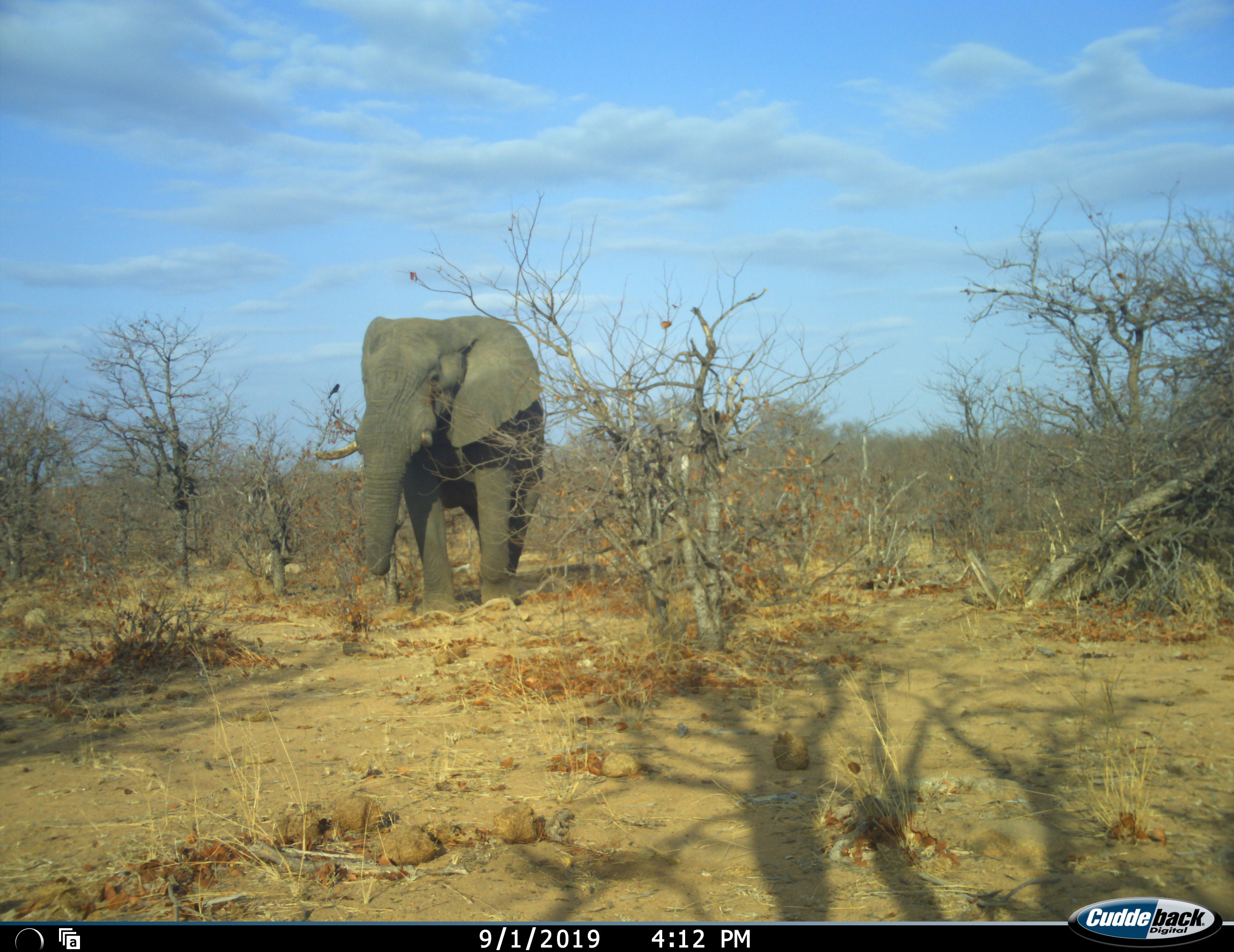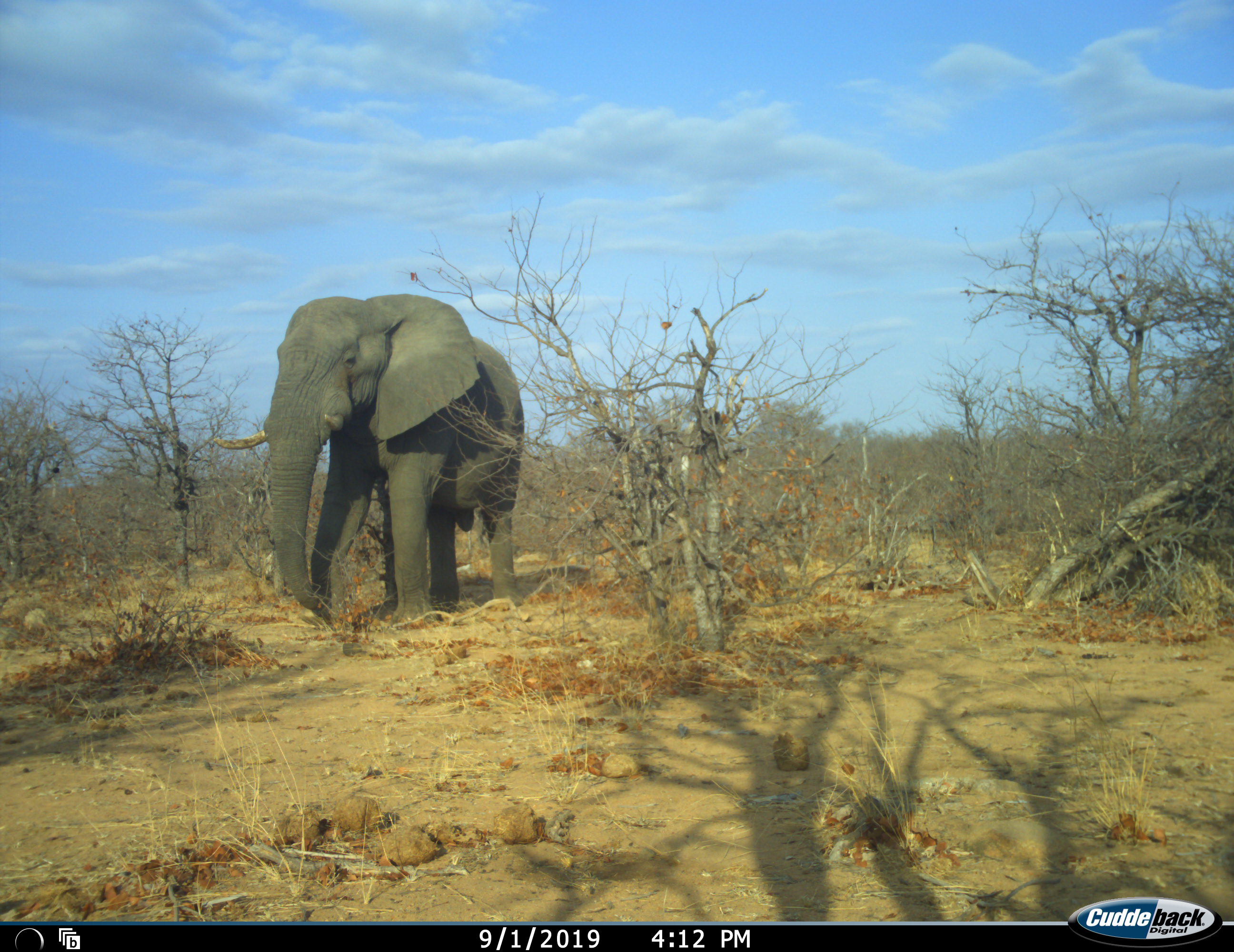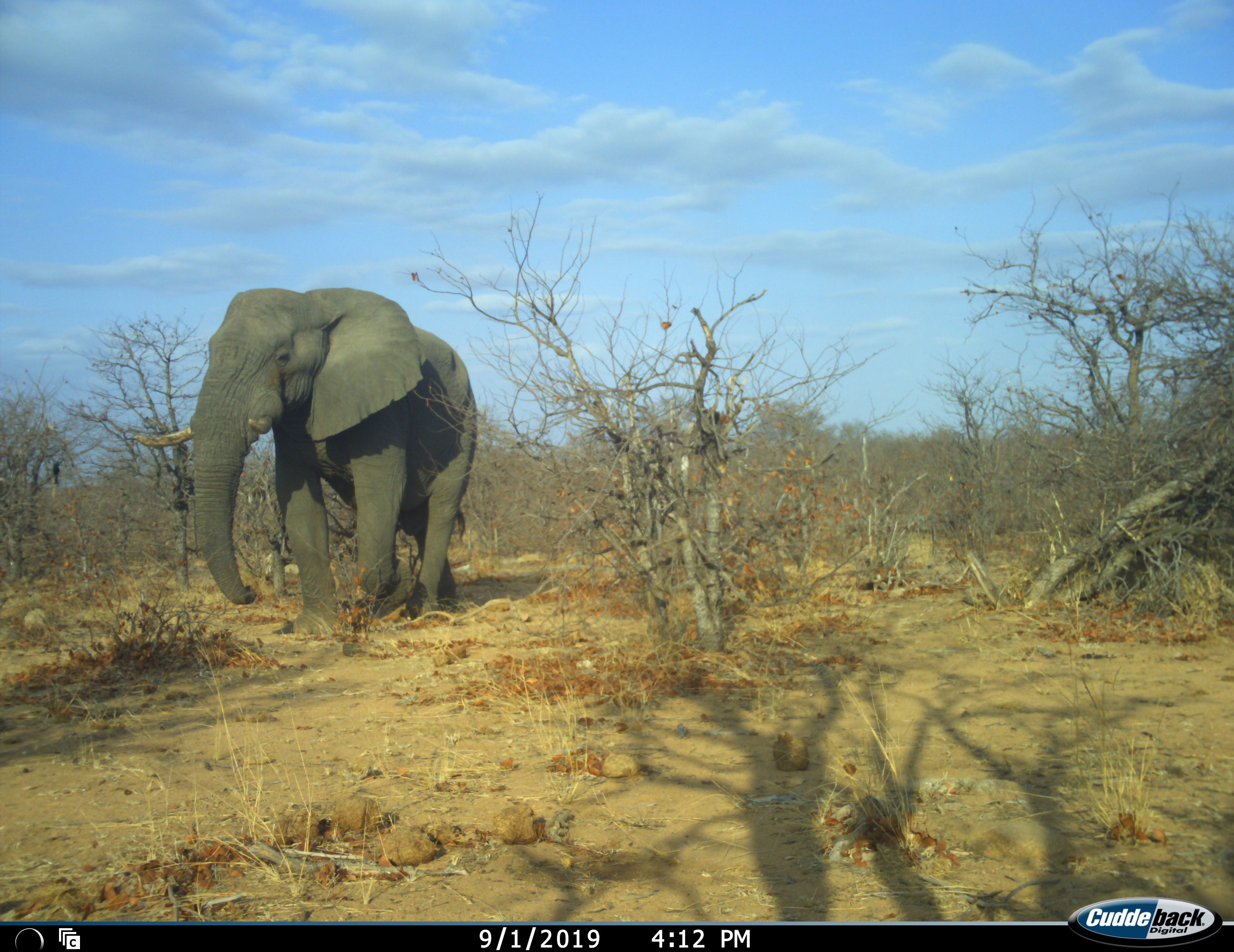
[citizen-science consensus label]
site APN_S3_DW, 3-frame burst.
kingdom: Animalia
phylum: Chordata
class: Mammalia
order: Proboscidea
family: Elephantidae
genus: Loxodonta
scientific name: Loxodonta africana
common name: african bush elephant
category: elephant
Elephant (african bush elephant) (Loxodonta africana), count 1. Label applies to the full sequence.